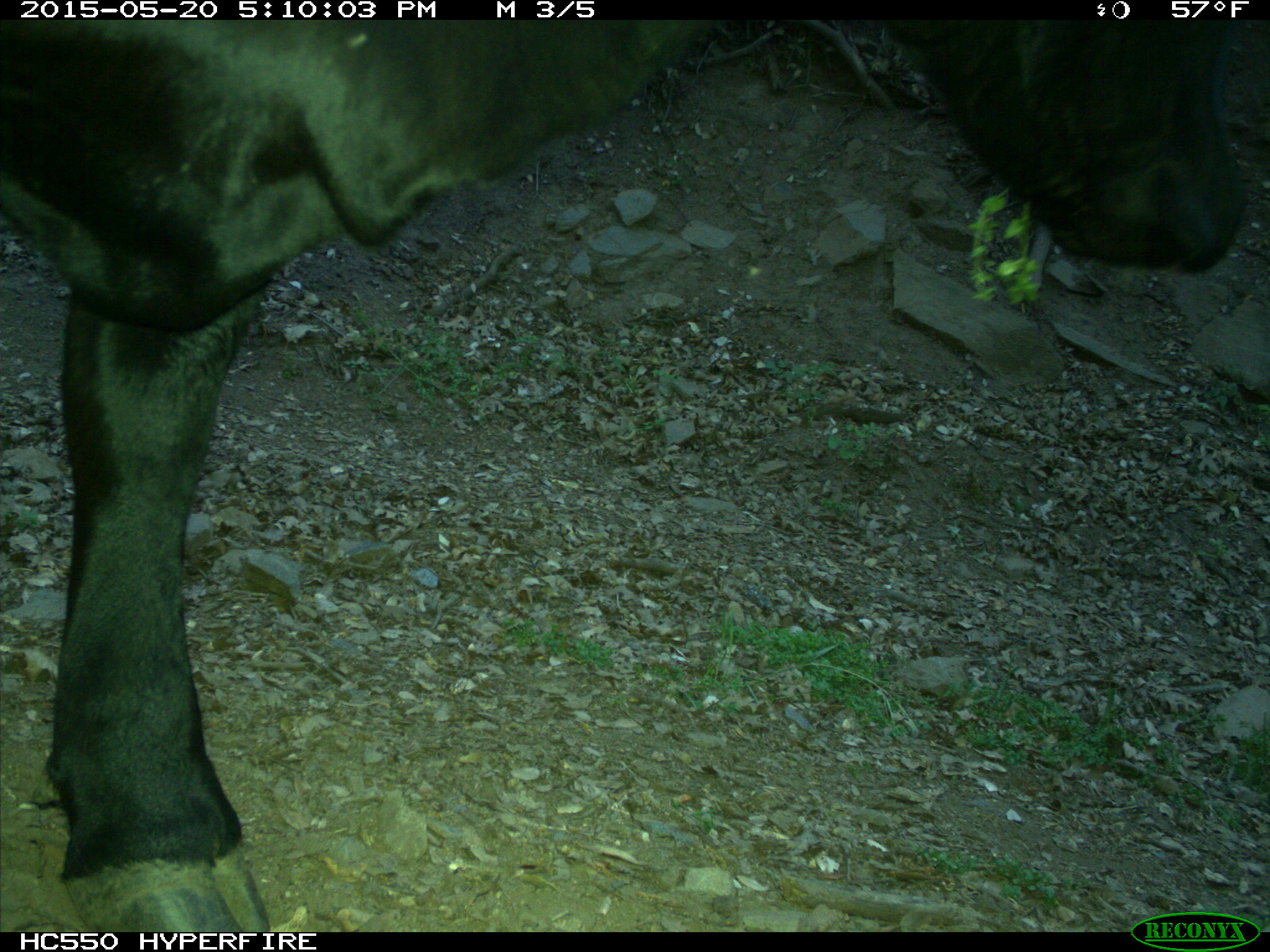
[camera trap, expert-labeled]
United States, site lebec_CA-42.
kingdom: Animalia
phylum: Chordata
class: Mammalia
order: Artiodactyla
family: Bovidae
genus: Bos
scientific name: Bos taurus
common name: domestic cow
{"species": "Bos taurus (domestic cow)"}